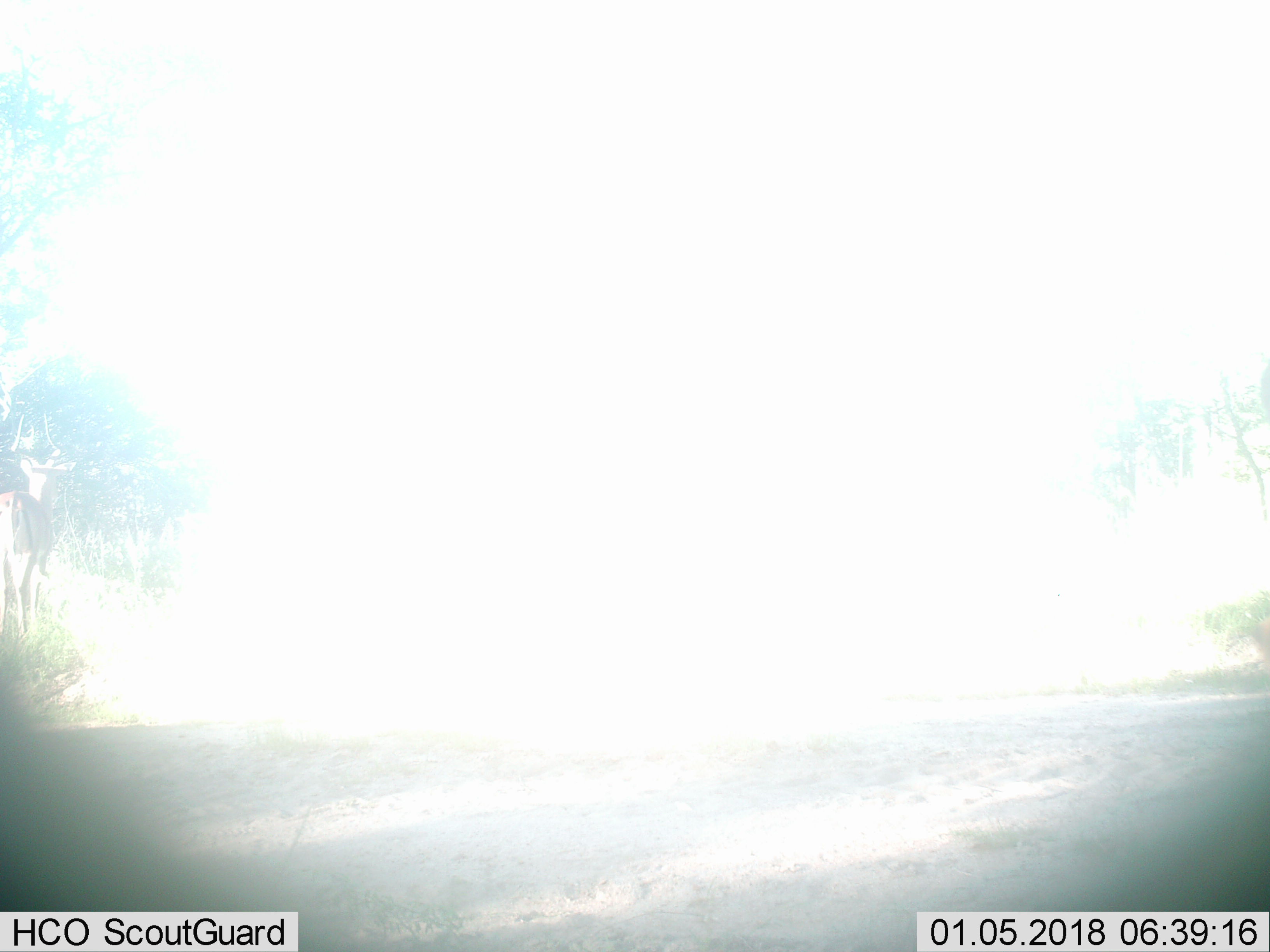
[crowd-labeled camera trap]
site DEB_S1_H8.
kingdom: Animalia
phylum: Chordata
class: Mammalia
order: Artiodactyla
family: Bovidae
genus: Aepyceros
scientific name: Aepyceros melampus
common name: impala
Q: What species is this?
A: Impala (Aepyceros melampus).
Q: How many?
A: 1.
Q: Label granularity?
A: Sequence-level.